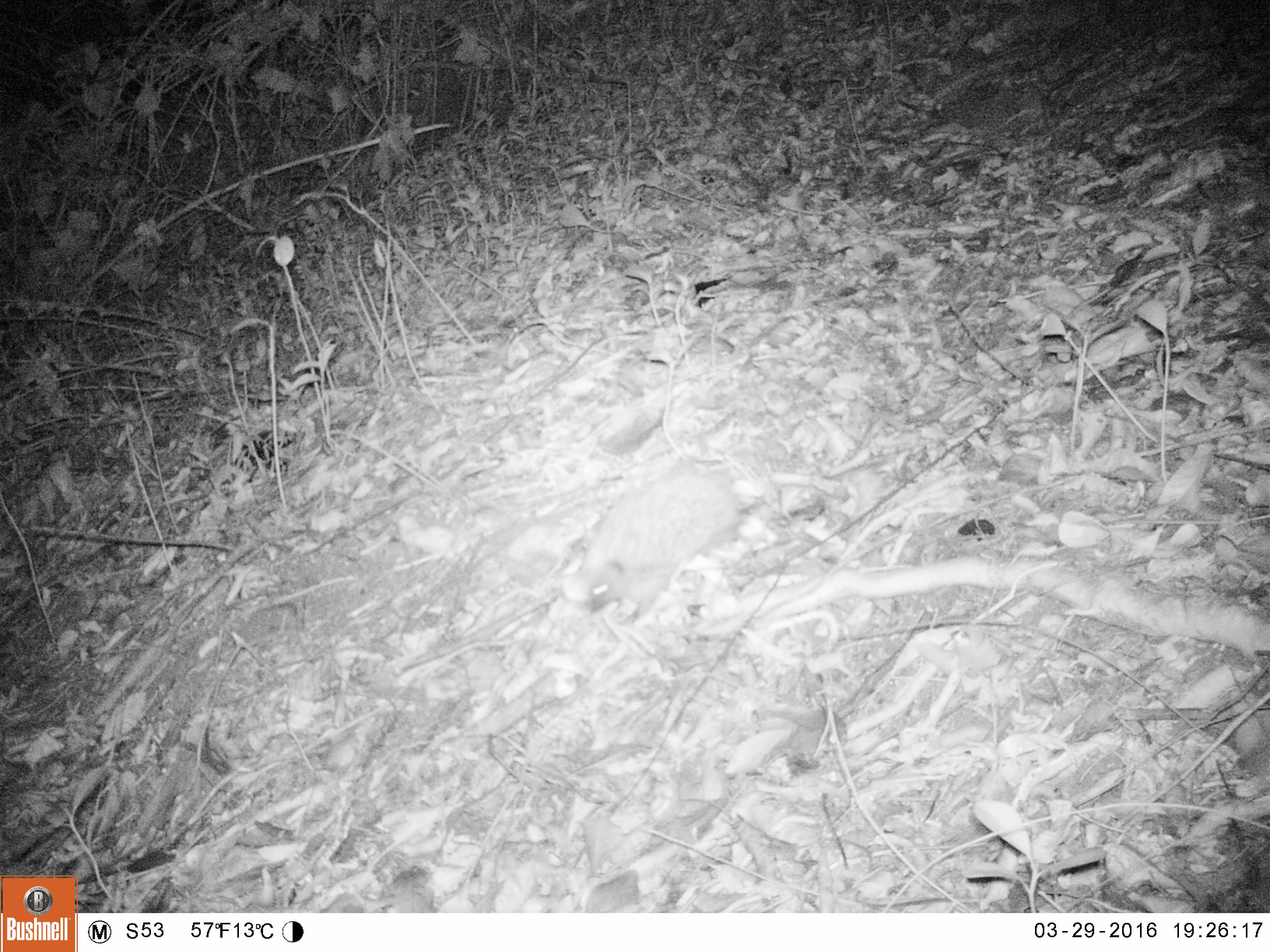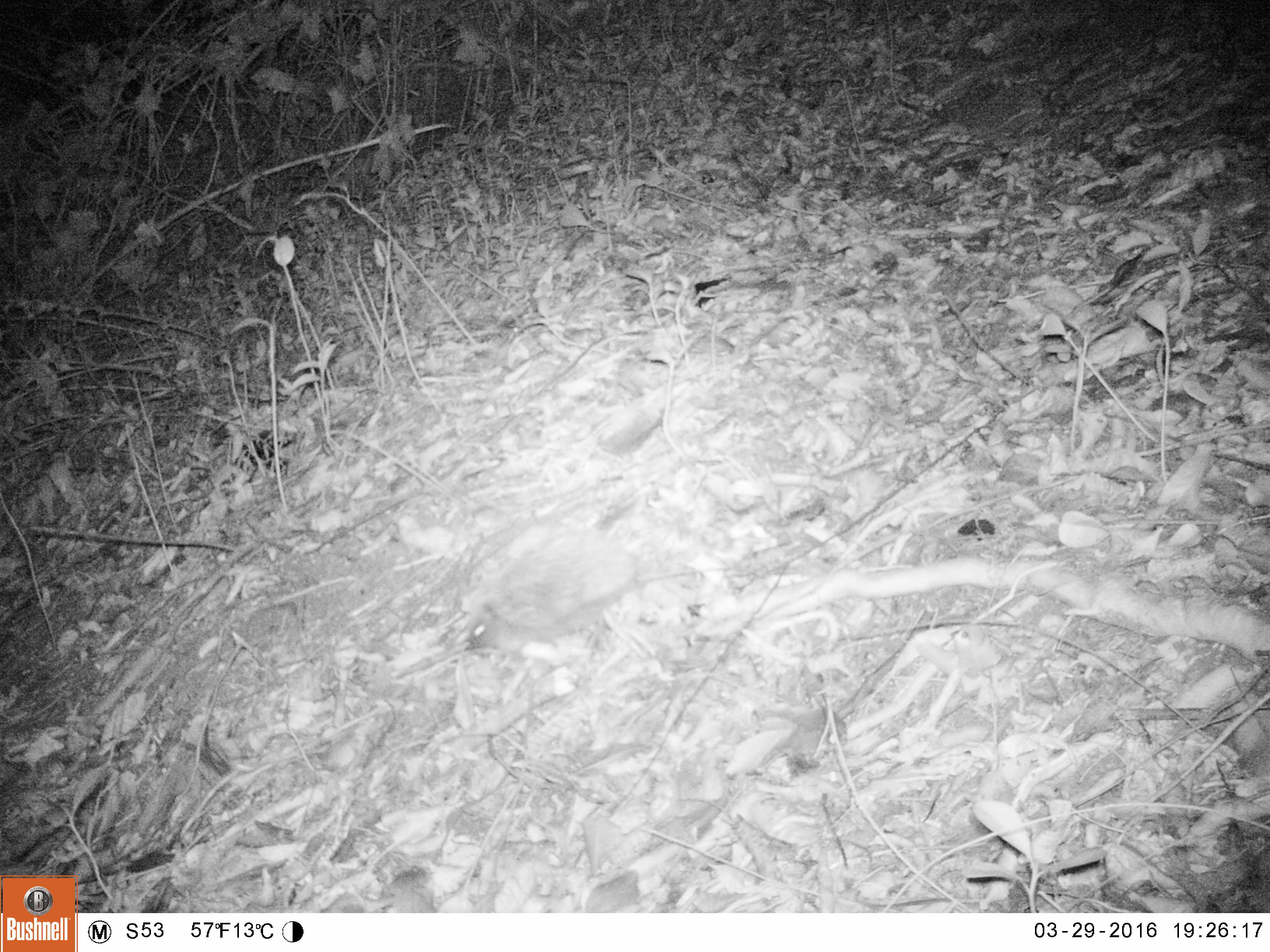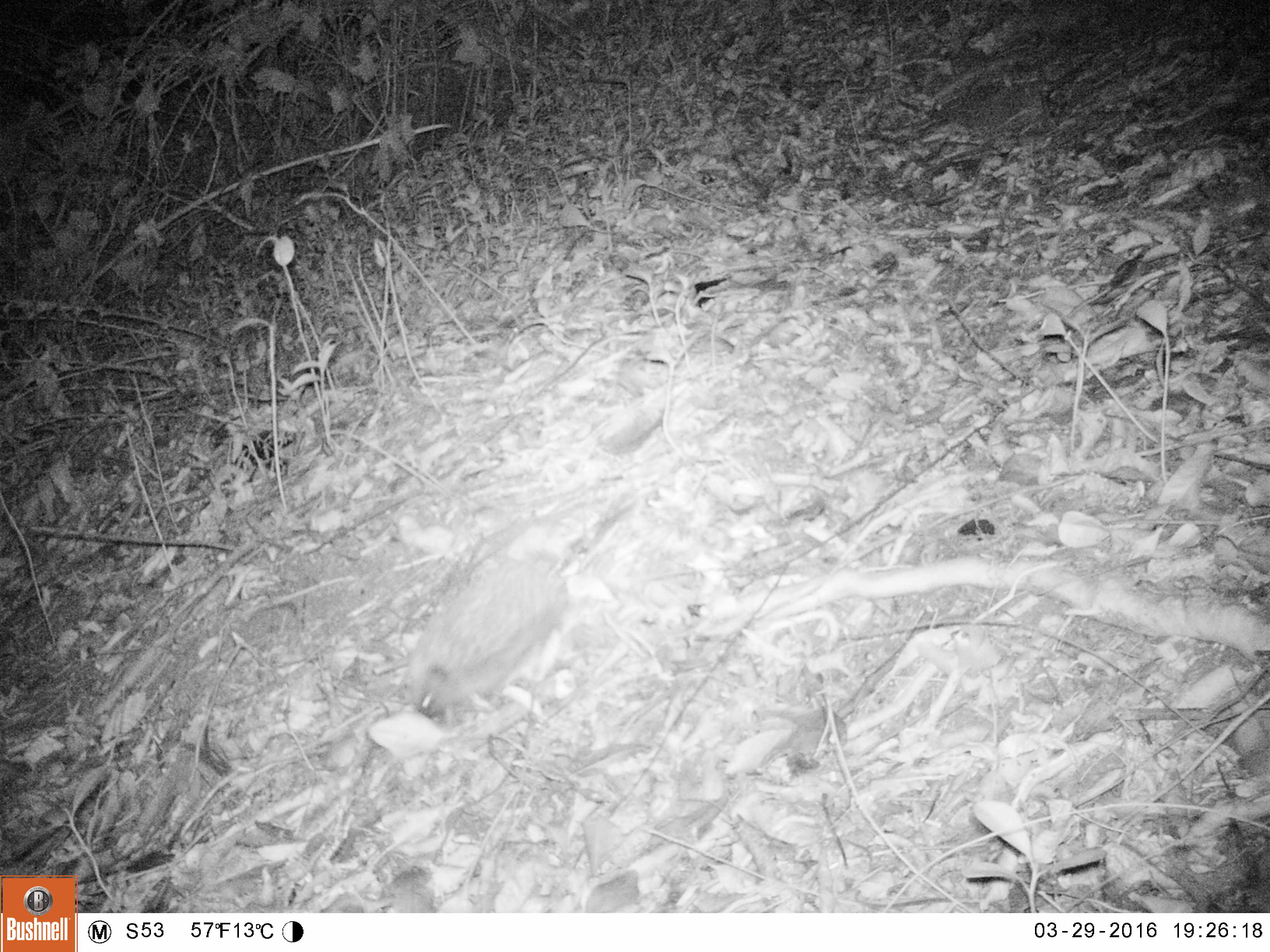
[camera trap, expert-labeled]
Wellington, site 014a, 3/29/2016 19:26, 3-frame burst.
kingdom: Animalia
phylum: Chordata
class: Mammalia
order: Eulipotyphla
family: Erinaceidae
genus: Erinaceus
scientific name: Erinaceus europaeus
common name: hedgehog